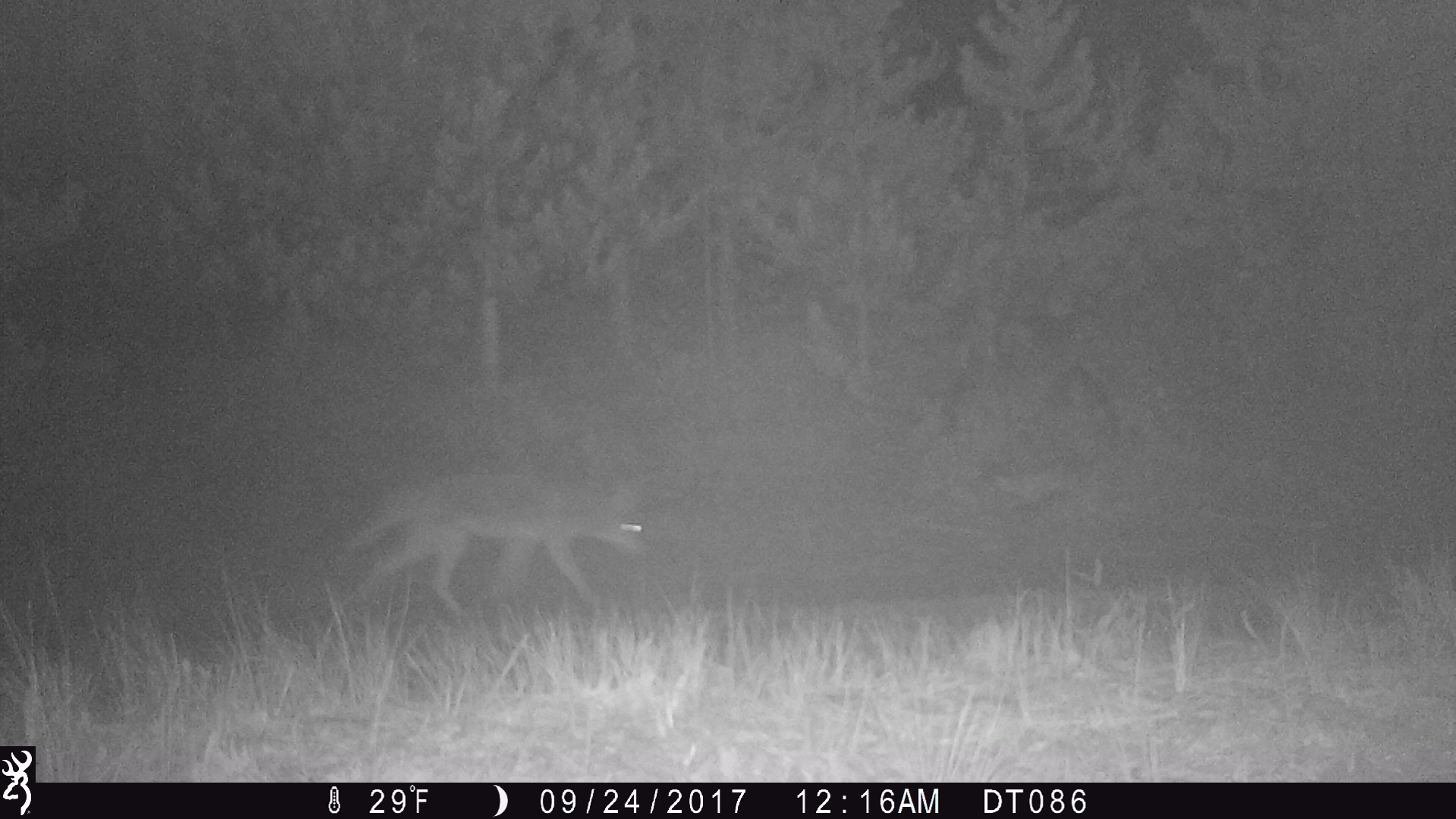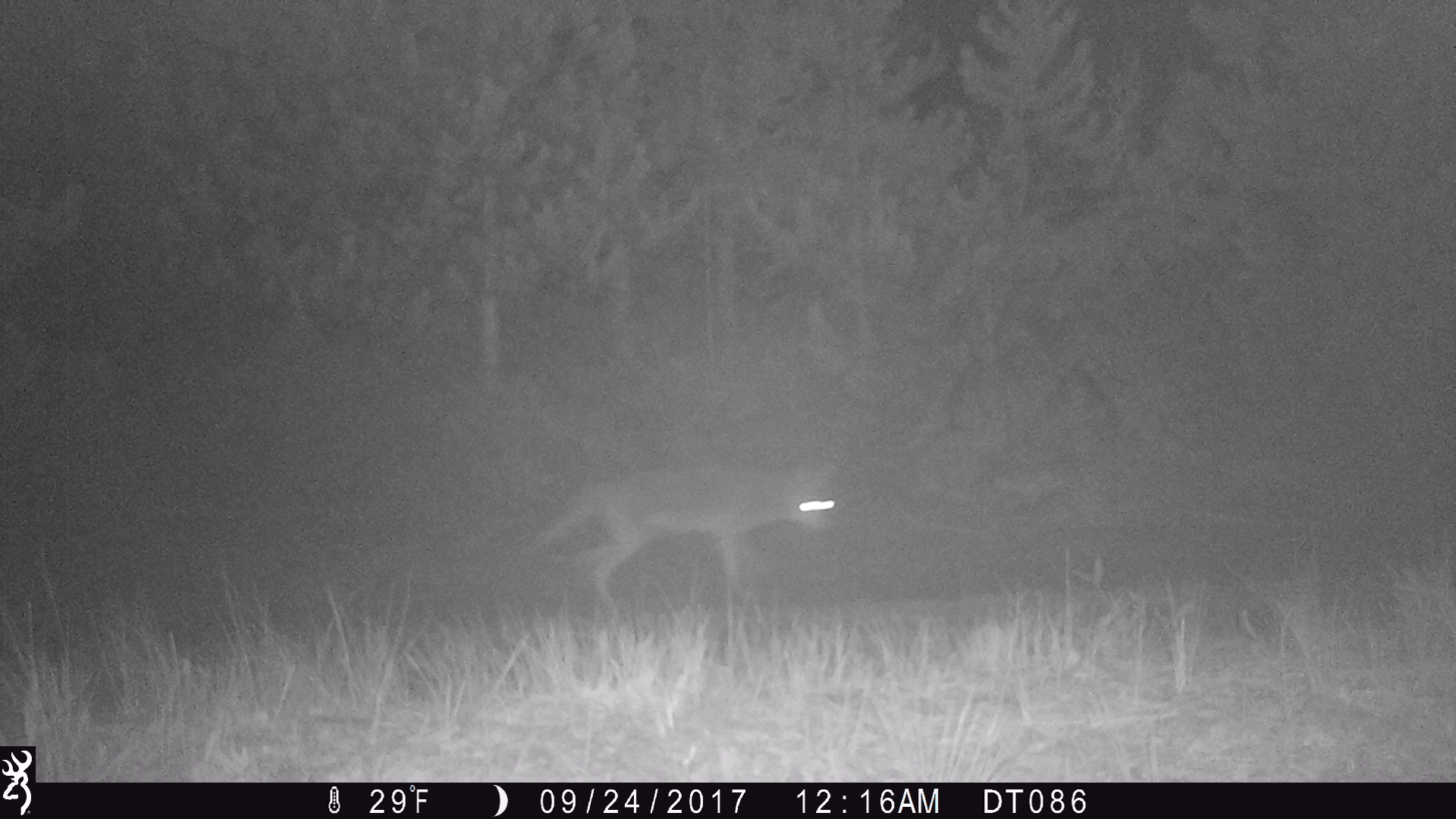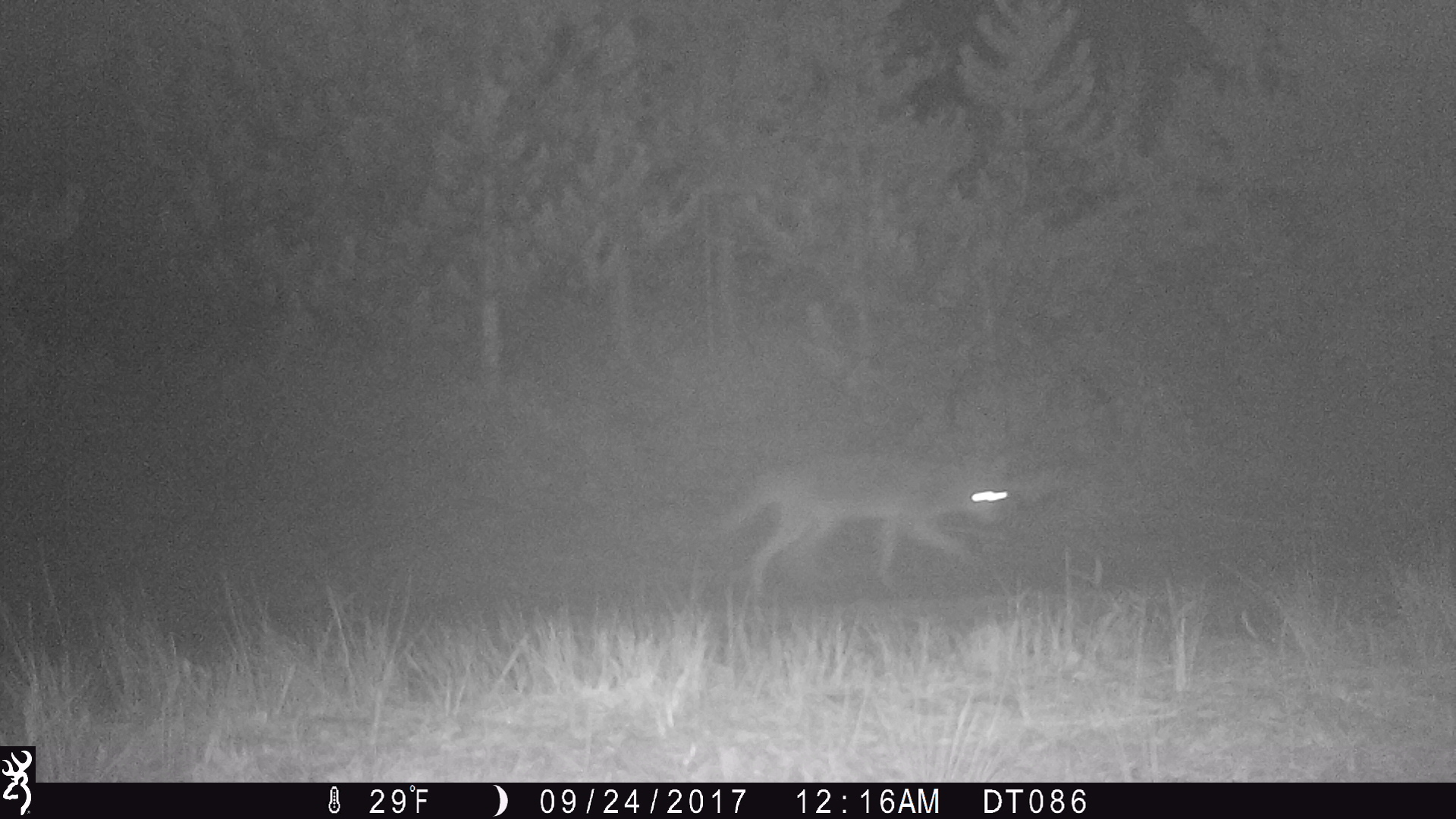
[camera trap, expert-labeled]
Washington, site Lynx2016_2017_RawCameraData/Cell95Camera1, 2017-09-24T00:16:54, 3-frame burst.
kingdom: Animalia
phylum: Chordata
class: Mammalia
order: Carnivora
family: Canidae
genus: Canis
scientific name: Canis latrans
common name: coyote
Canis latrans (coyote). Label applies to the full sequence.